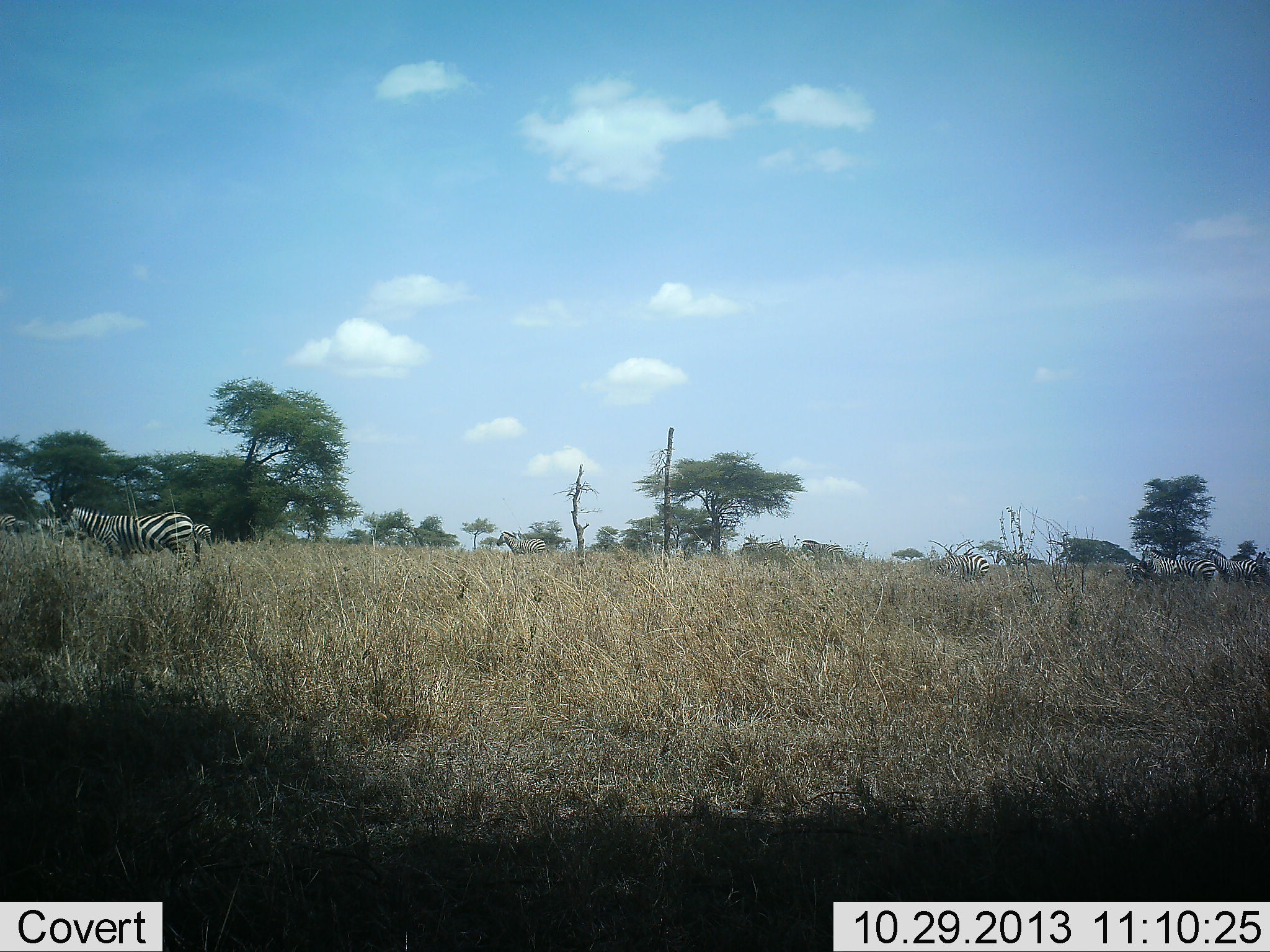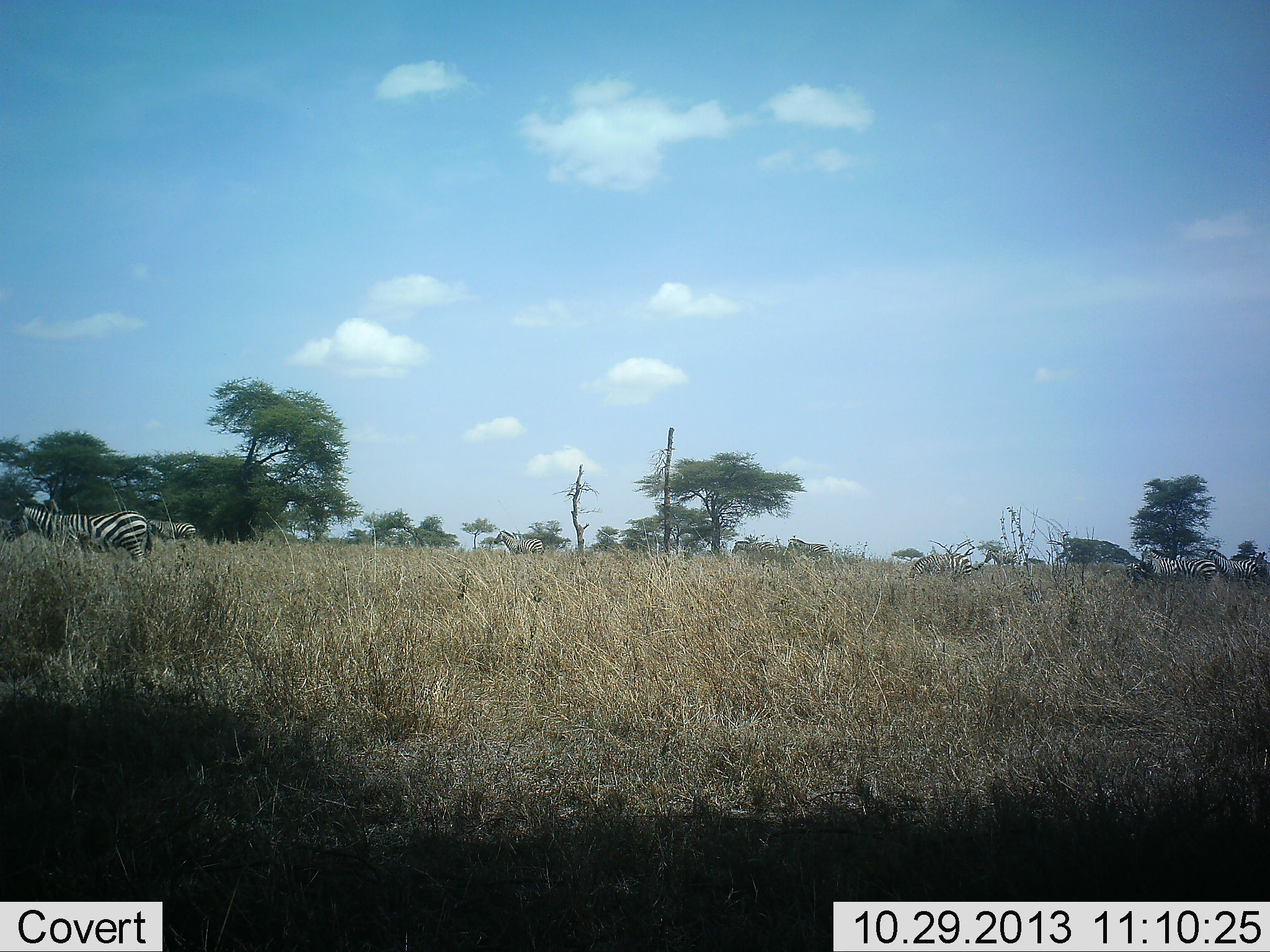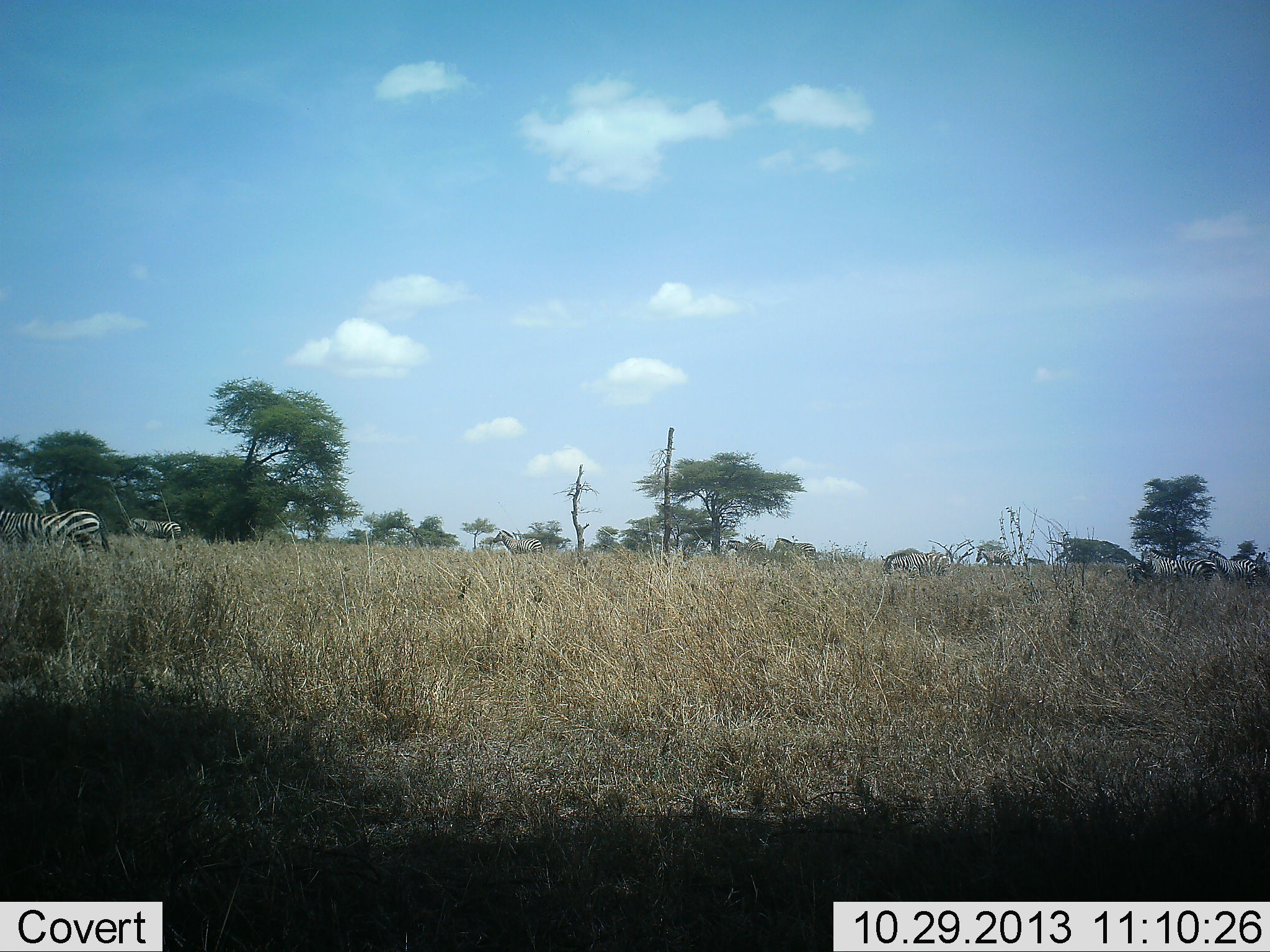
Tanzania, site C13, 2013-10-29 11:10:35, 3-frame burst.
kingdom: Animalia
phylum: Chordata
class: Mammalia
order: Perissodactyla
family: Equidae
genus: Equus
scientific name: Equus quagga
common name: plains zebra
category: zebra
Zebra (plains zebra) (Equus quagga), count 10. Behavior (volunteer vote fractions): standing 59%, resting 0%, moving 86%, interacting 5%. Young present (vote fraction): 0%. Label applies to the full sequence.